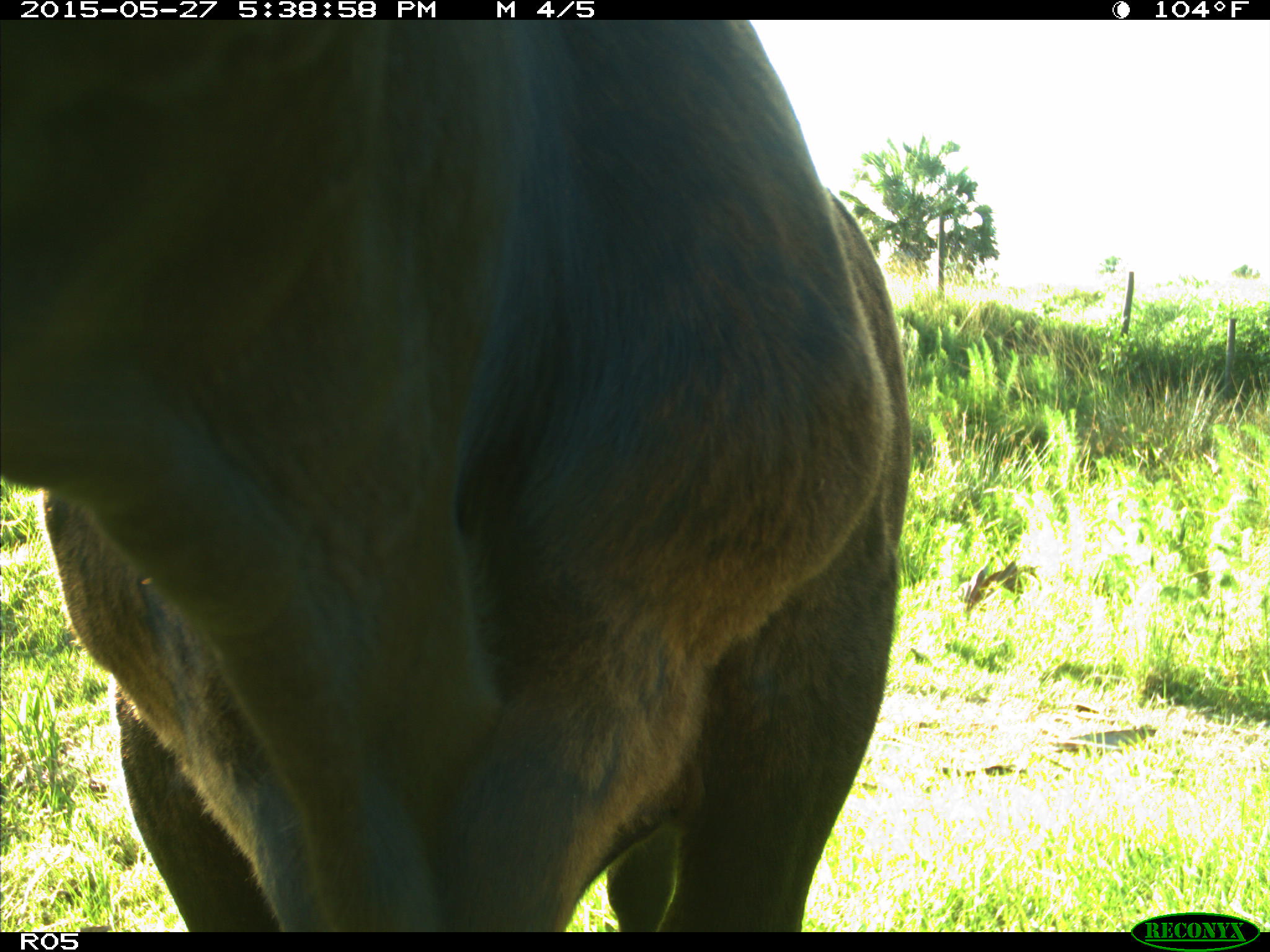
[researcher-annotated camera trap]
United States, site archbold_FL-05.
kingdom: Animalia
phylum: Chordata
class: Mammalia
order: Artiodactyla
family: Bovidae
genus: Bos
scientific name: Bos taurus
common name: domestic cow